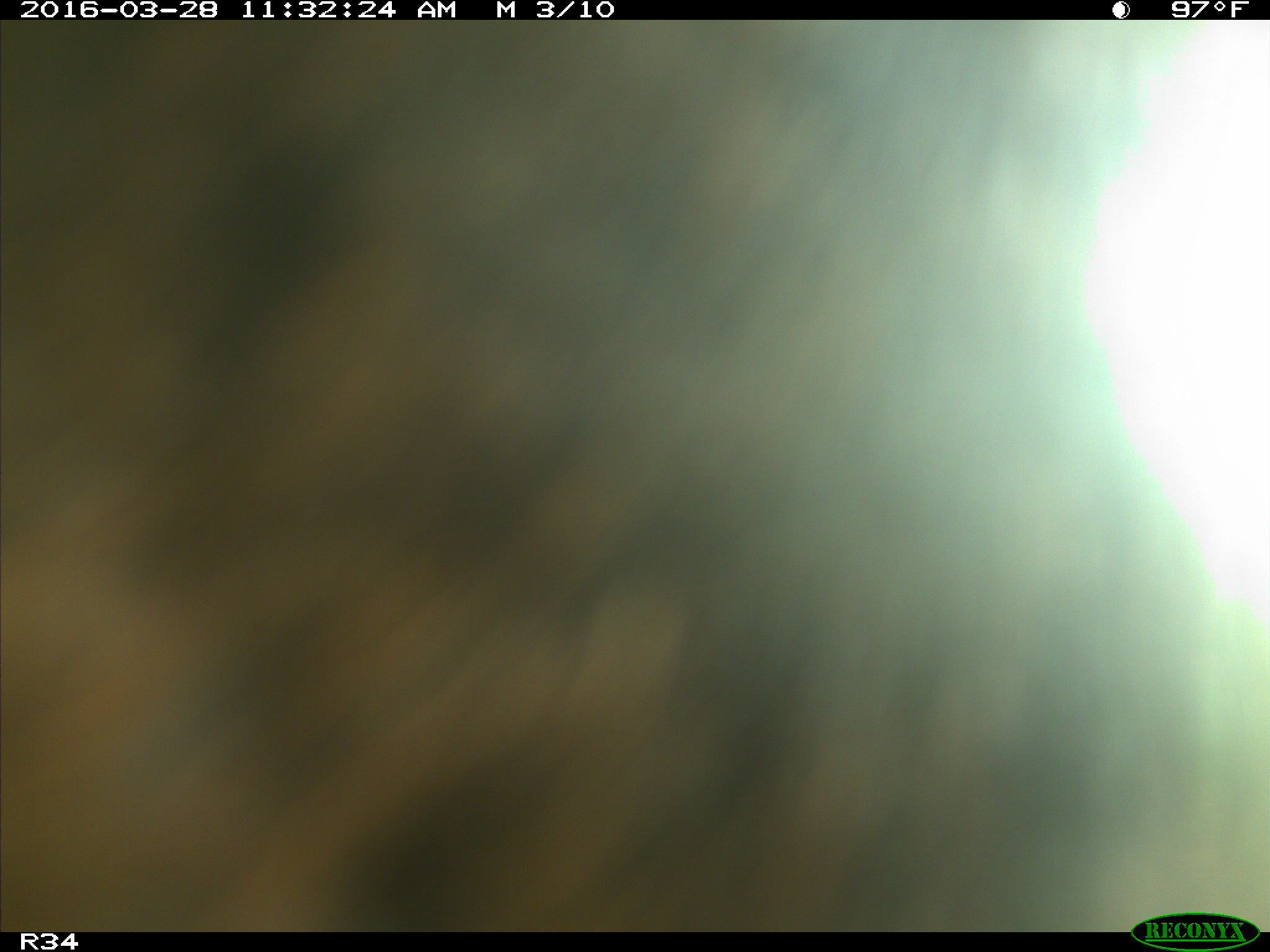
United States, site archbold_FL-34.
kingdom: Animalia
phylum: Chordata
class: Mammalia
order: Artiodactyla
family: Bovidae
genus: Bos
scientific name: Bos taurus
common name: domestic cow